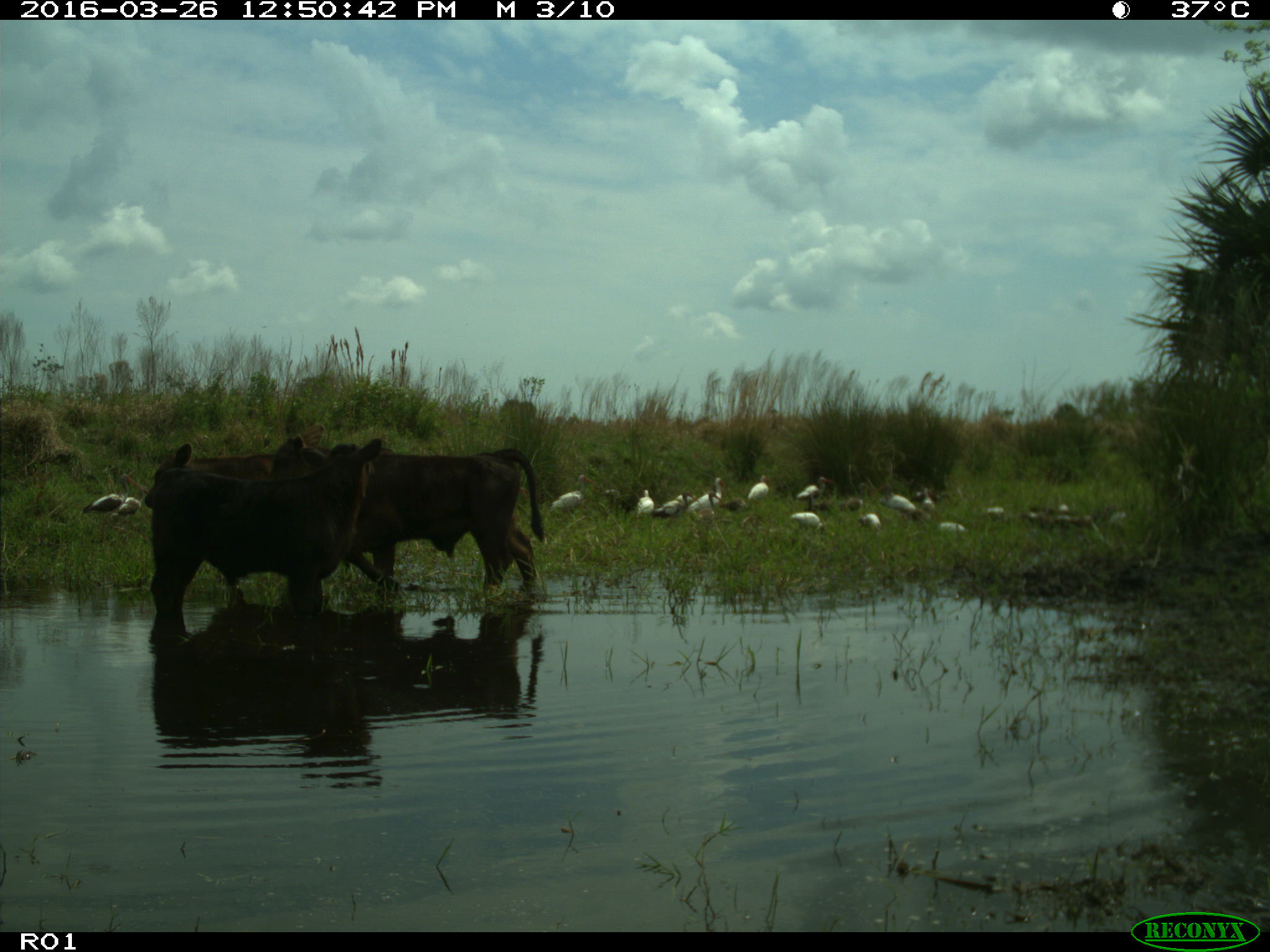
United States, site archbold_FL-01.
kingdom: Animalia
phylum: Chordata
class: Mammalia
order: Artiodactyla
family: Bovidae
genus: Bos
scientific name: Bos taurus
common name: domestic cow